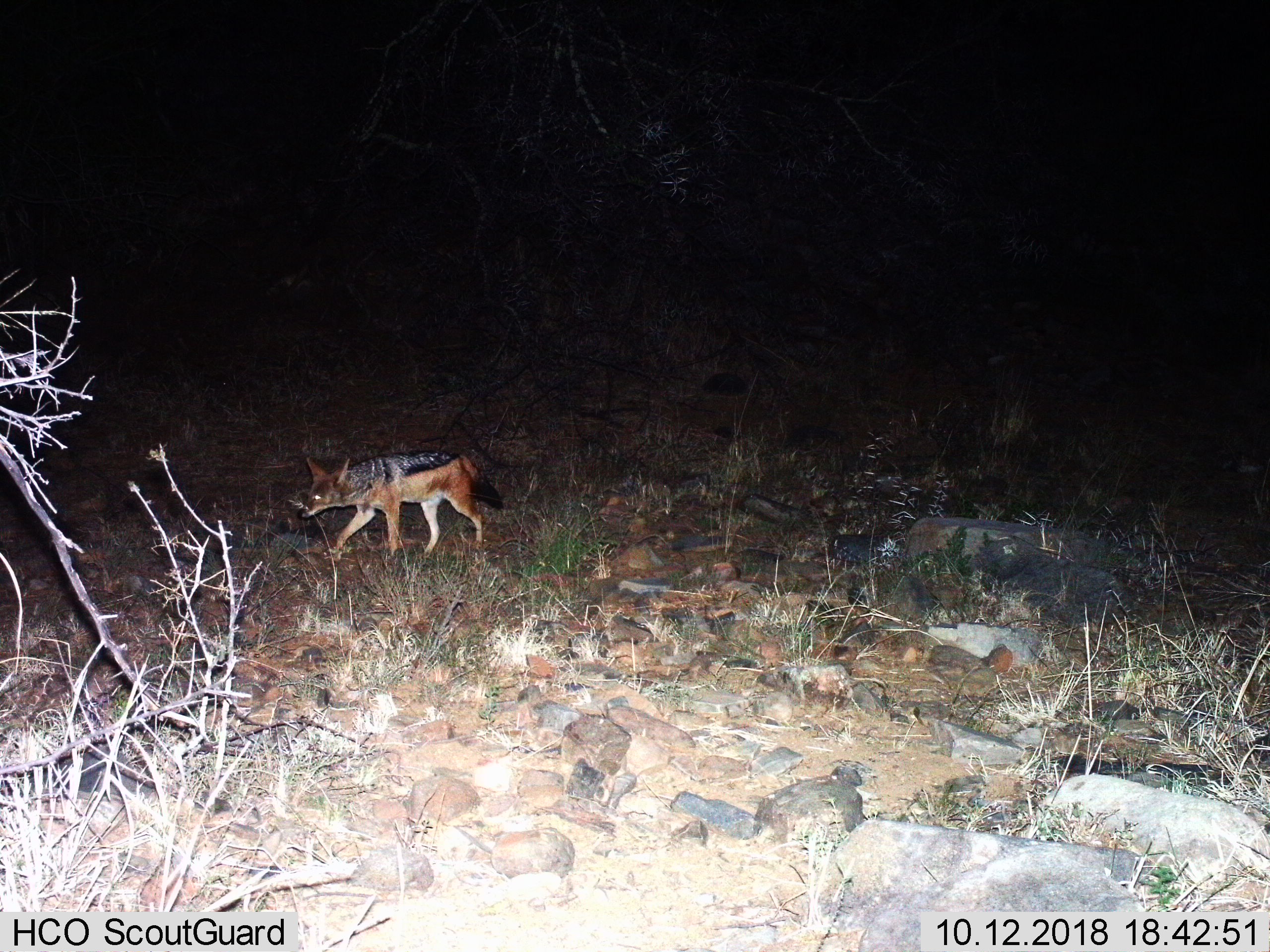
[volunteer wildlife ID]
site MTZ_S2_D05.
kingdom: Animalia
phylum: Chordata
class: Mammalia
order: Carnivora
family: Canidae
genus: Lupulella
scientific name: Lupulella mesomelas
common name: black-backed jackal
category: jackalblackbacked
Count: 1.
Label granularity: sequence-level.